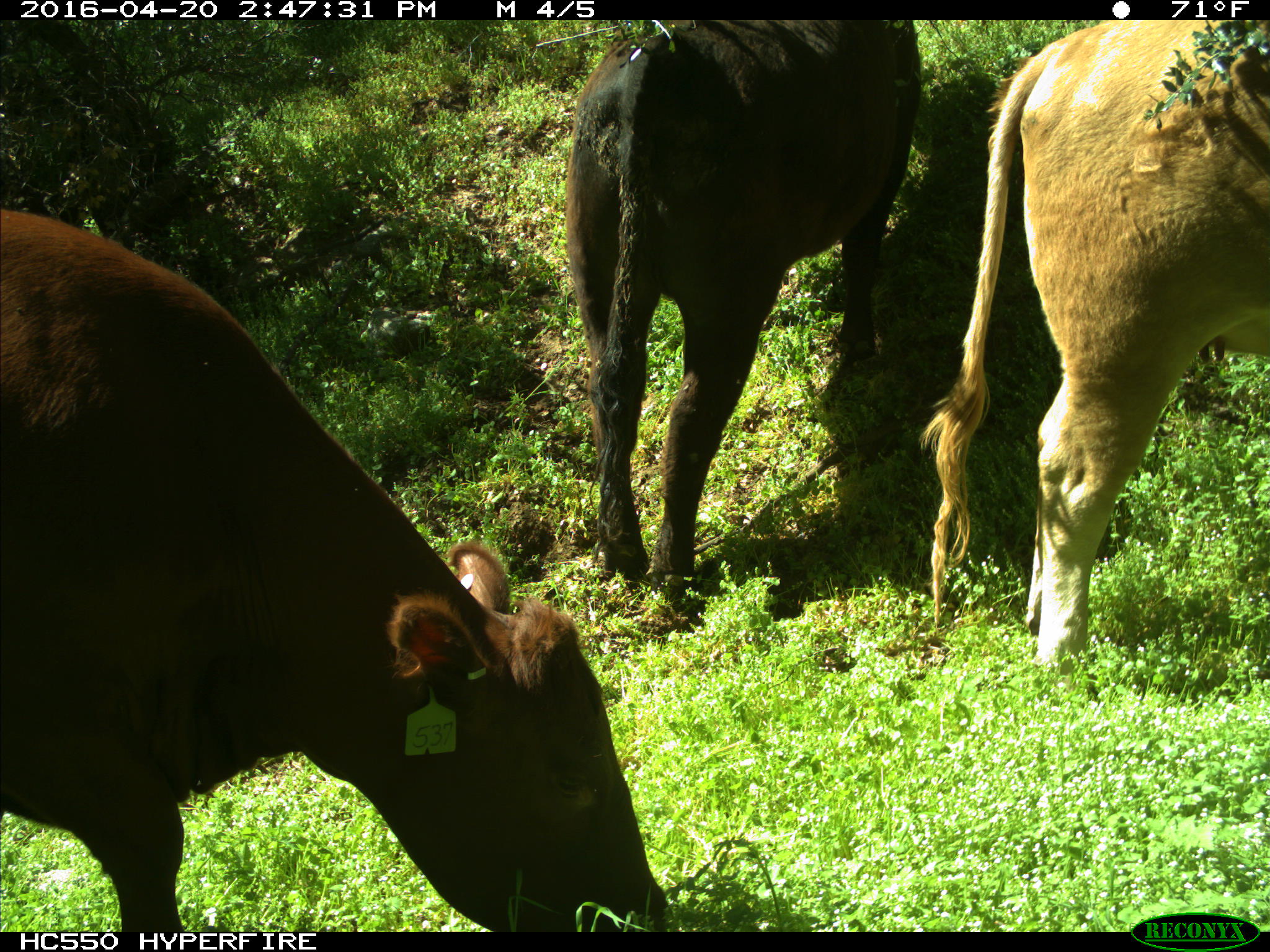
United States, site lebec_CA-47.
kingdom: Animalia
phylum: Chordata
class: Mammalia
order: Artiodactyla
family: Bovidae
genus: Bos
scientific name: Bos taurus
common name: domestic cow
Bos taurus (domestic cow).